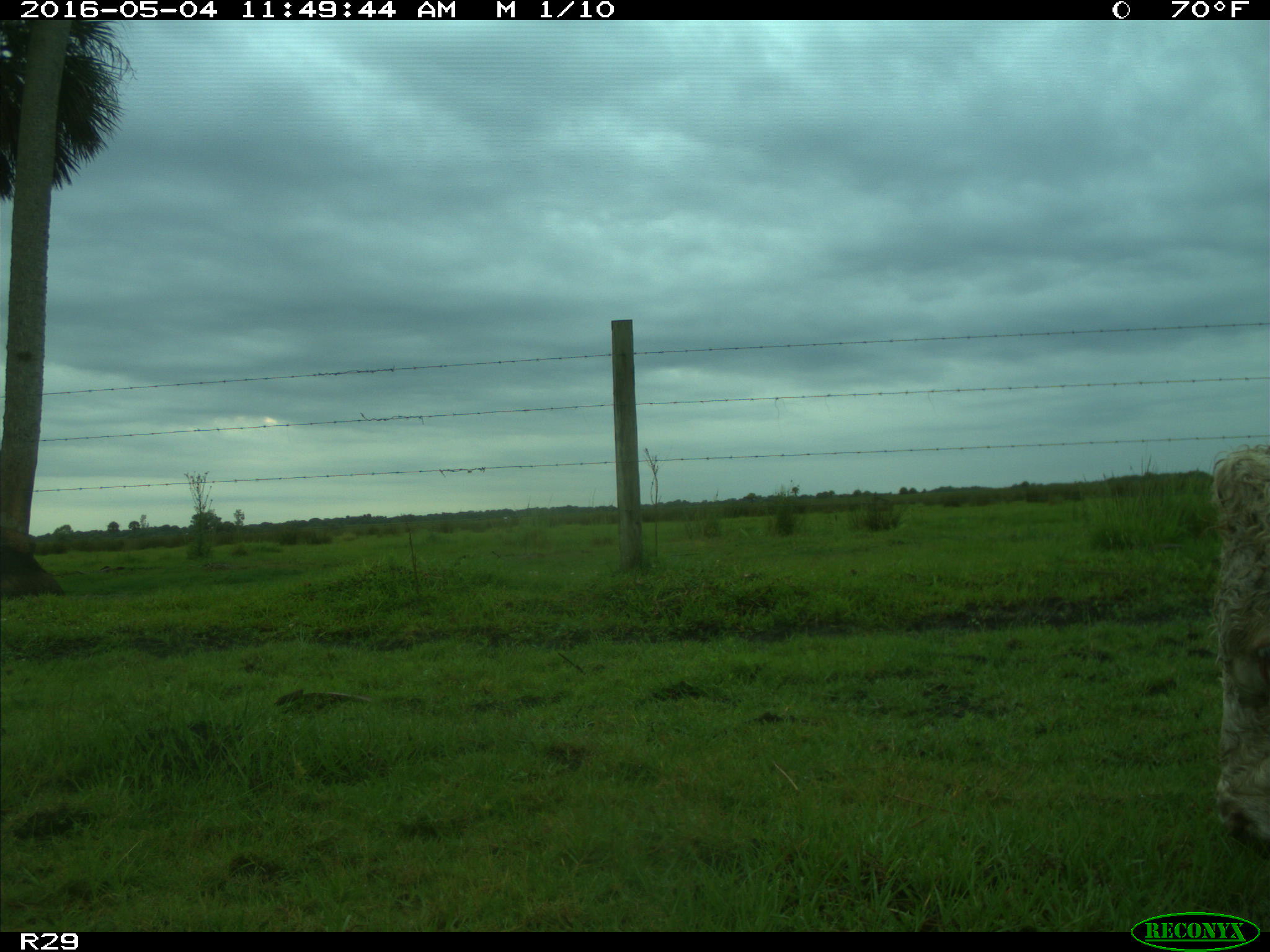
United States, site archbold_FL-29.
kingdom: Animalia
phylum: Chordata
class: Mammalia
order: Artiodactyla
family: Bovidae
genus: Bos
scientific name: Bos taurus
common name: domestic cow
Bos taurus (domestic cow).